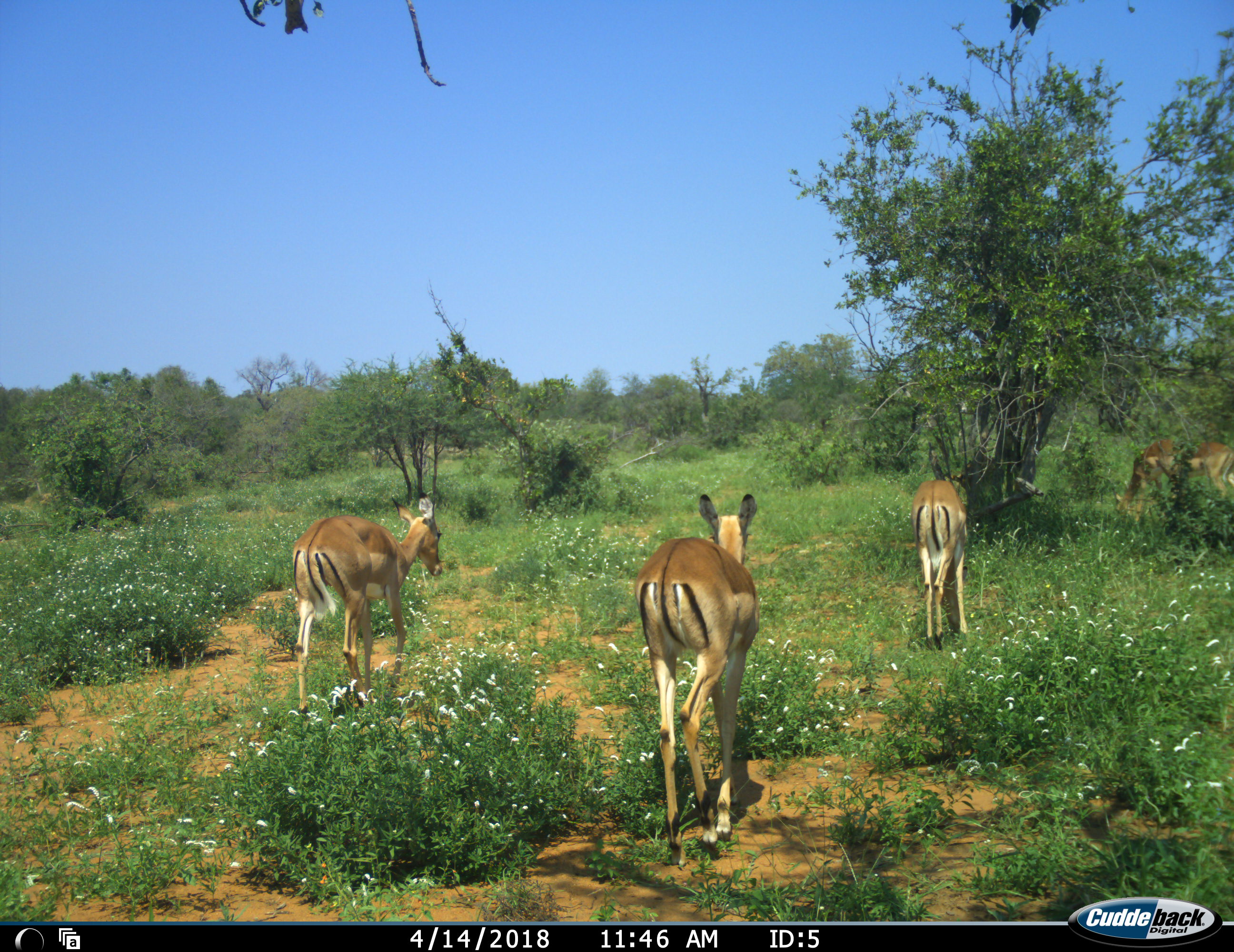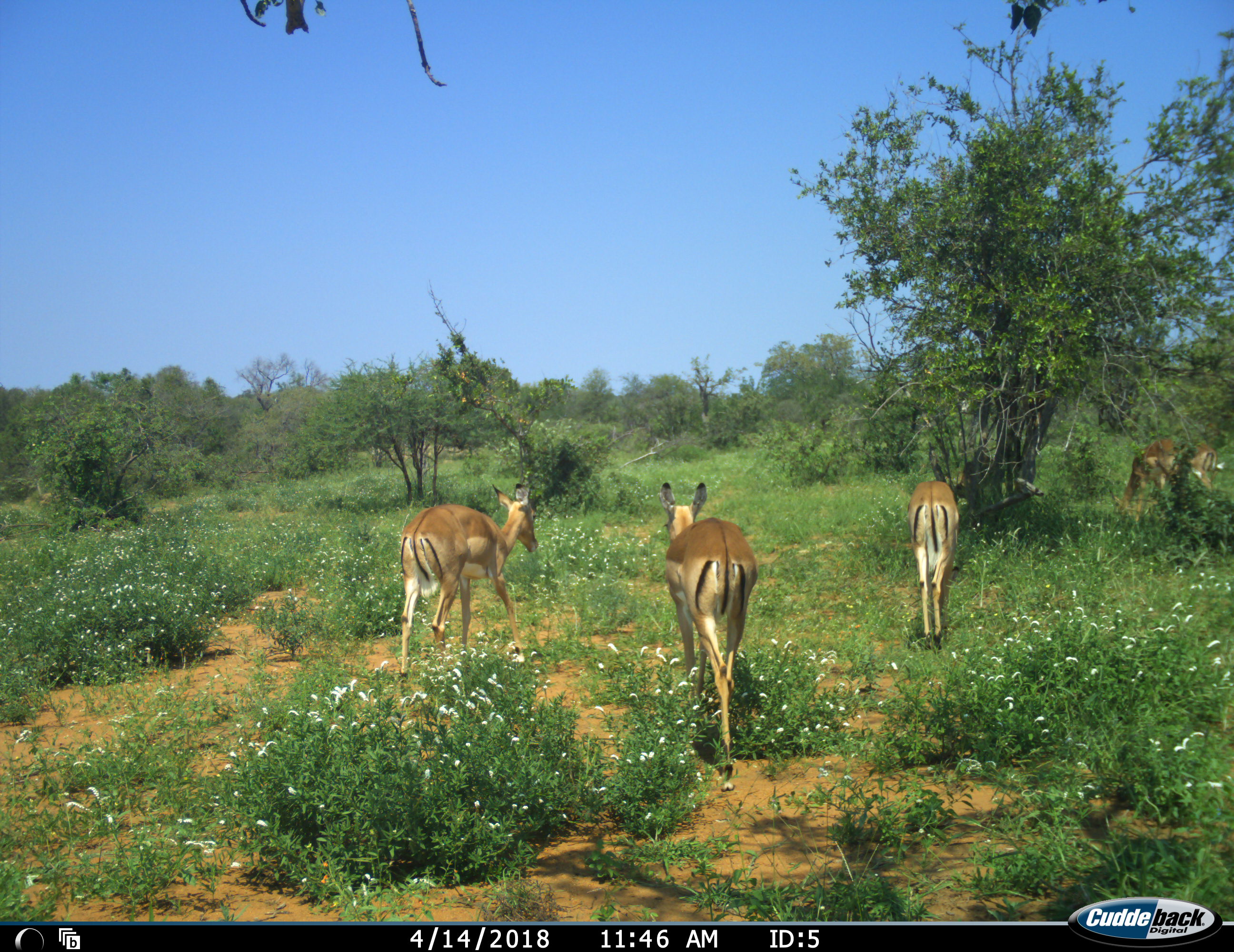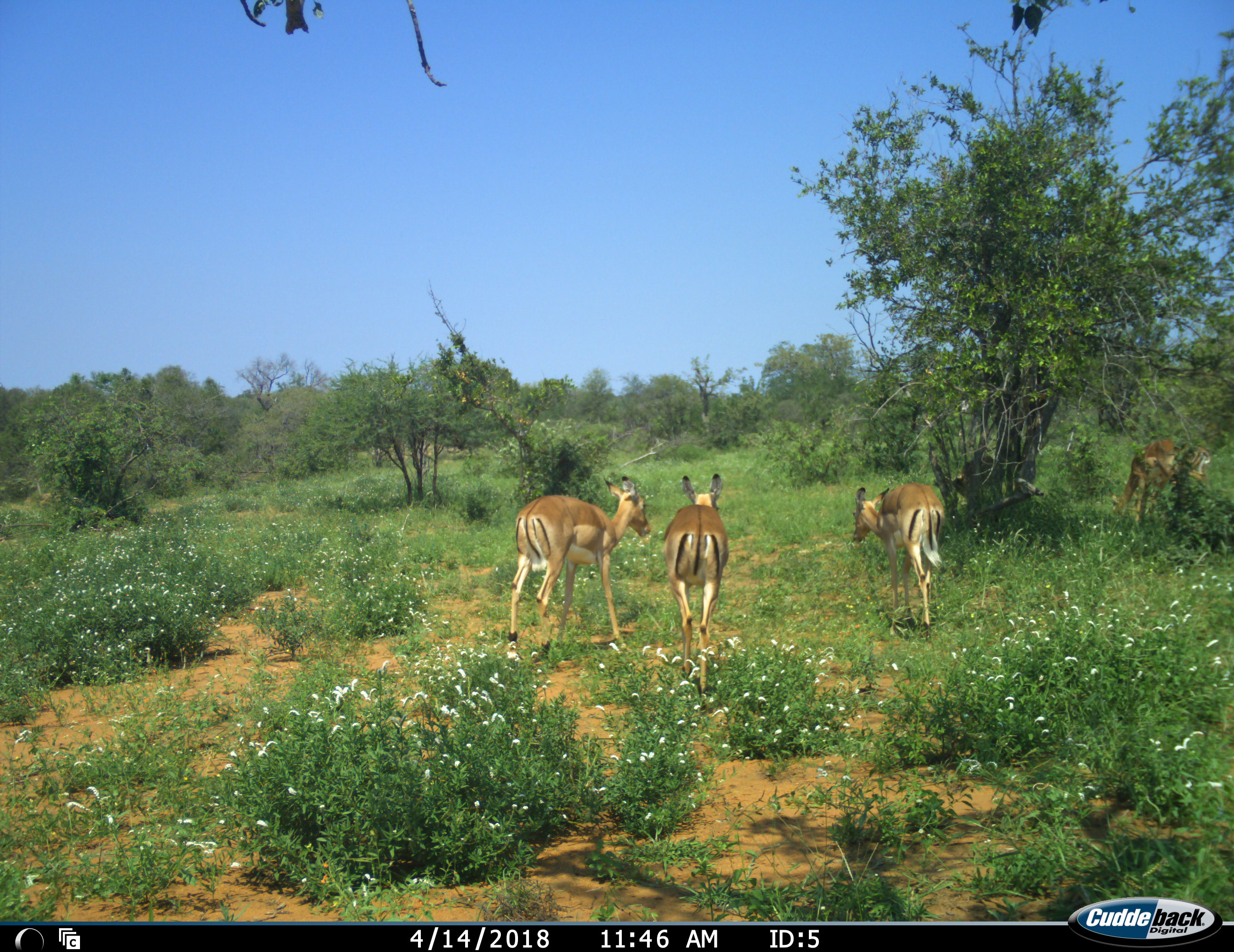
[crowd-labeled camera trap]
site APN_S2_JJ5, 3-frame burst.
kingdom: Animalia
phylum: Chordata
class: Mammalia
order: Artiodactyla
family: Bovidae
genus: Aepyceros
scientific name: Aepyceros melampus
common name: impala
Impala (Aepyceros melampus), count 5. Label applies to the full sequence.